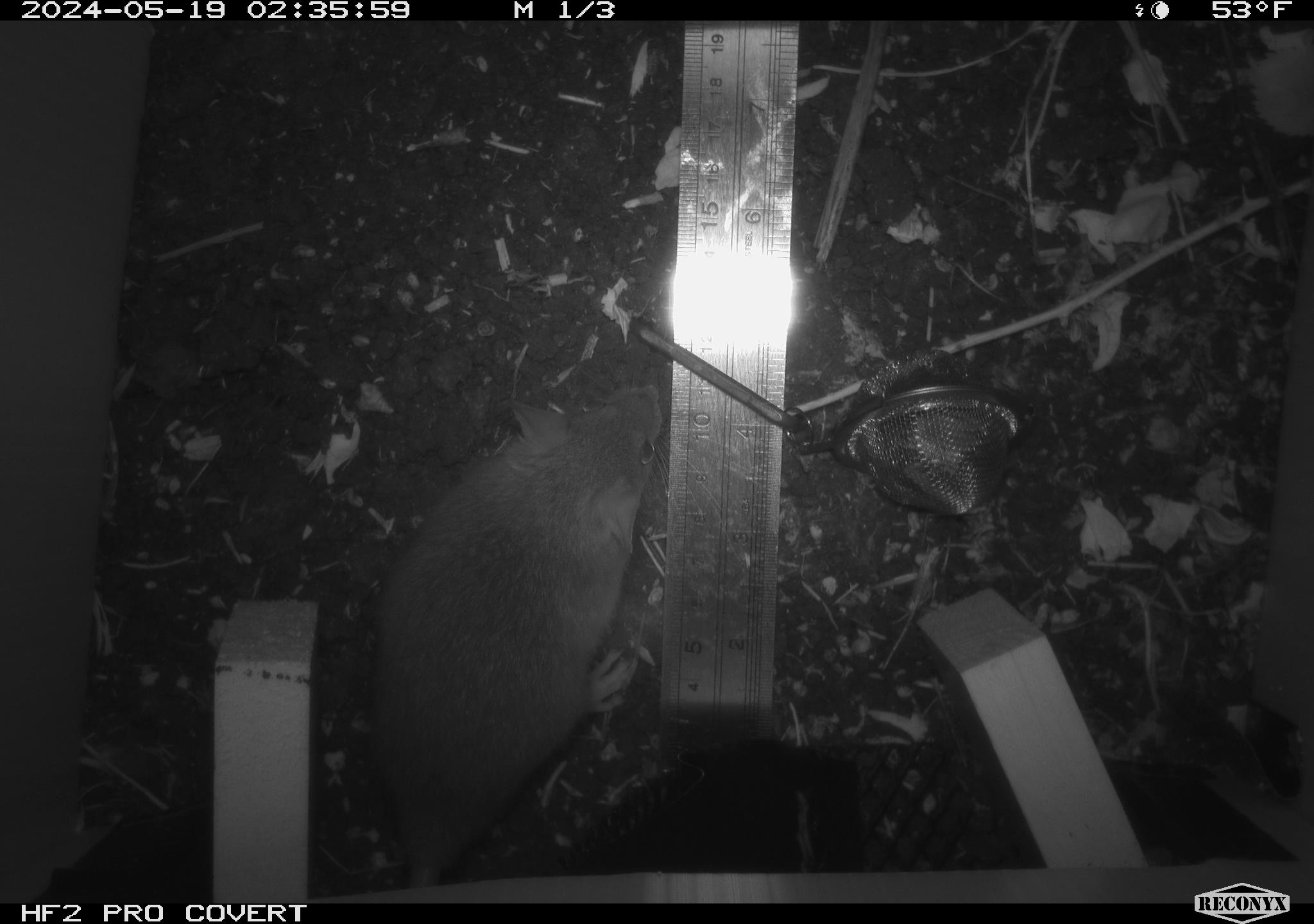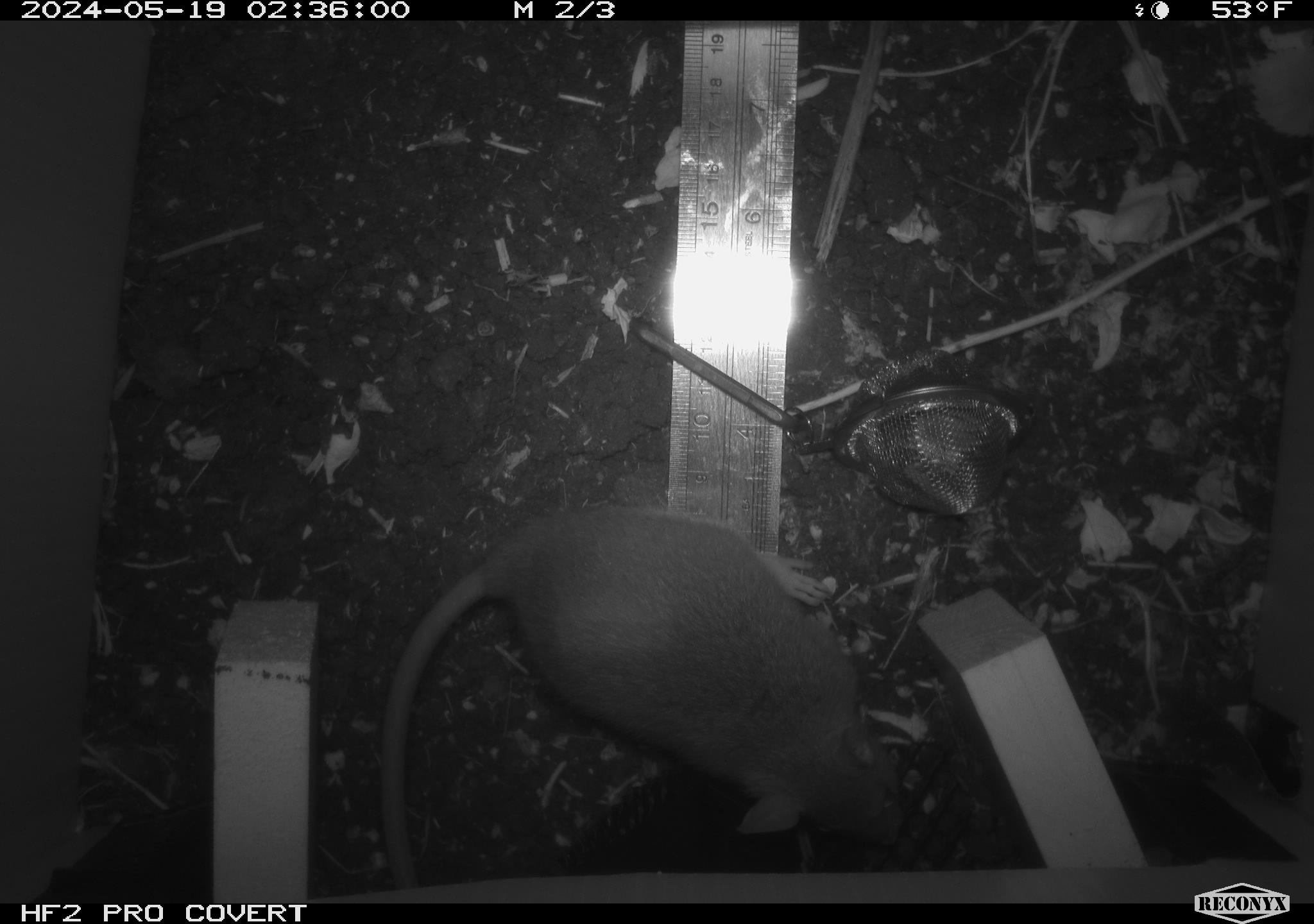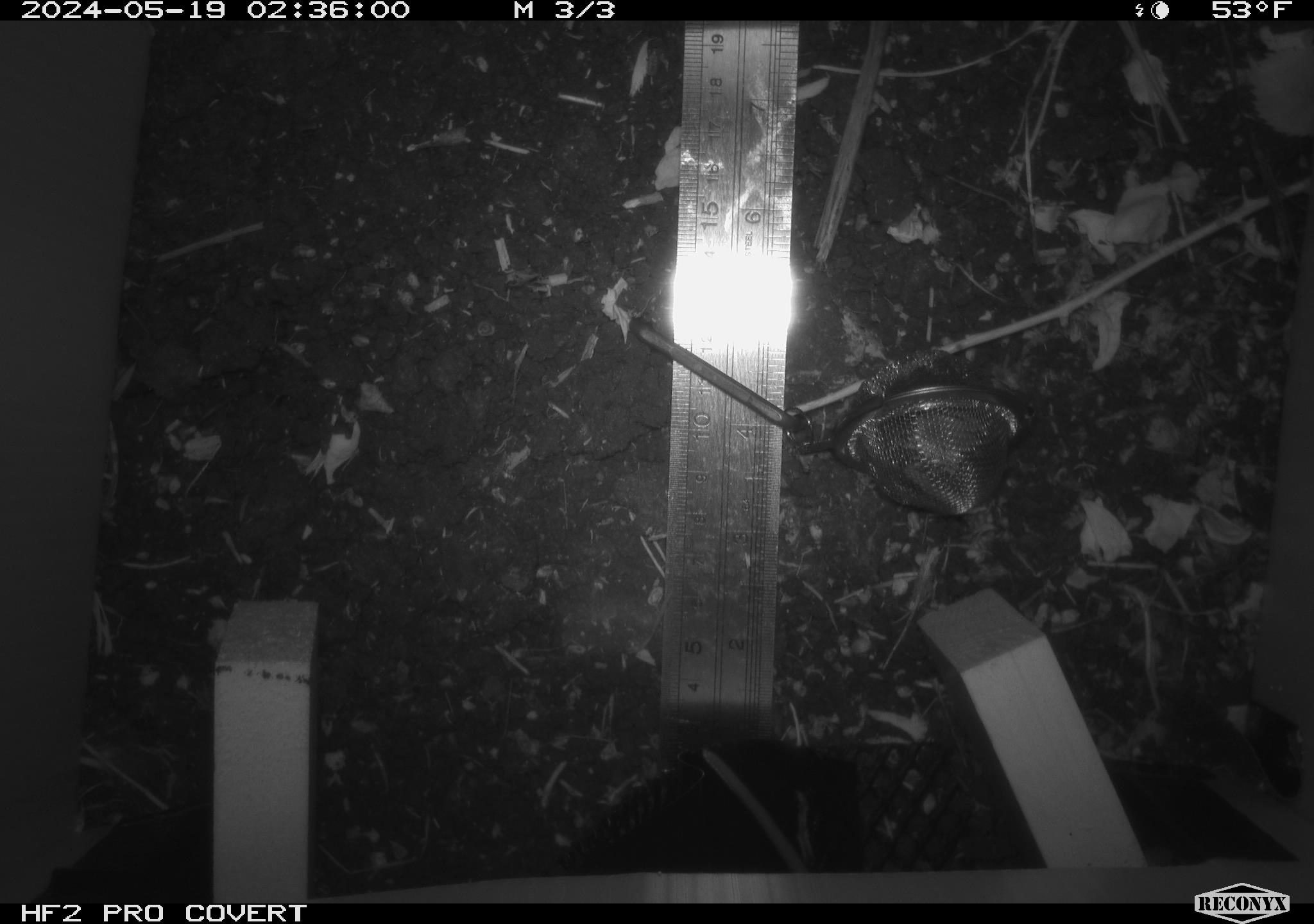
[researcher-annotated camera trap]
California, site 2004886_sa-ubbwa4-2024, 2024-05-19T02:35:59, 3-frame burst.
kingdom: Animalia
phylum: Chordata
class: Mammalia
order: Rodentia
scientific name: Rodentia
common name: woodrat or rat or mouse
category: woodrat or rat or mouse species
Woodrat or rat or mouse species (woodrat or rat or mouse) (Rodentia).